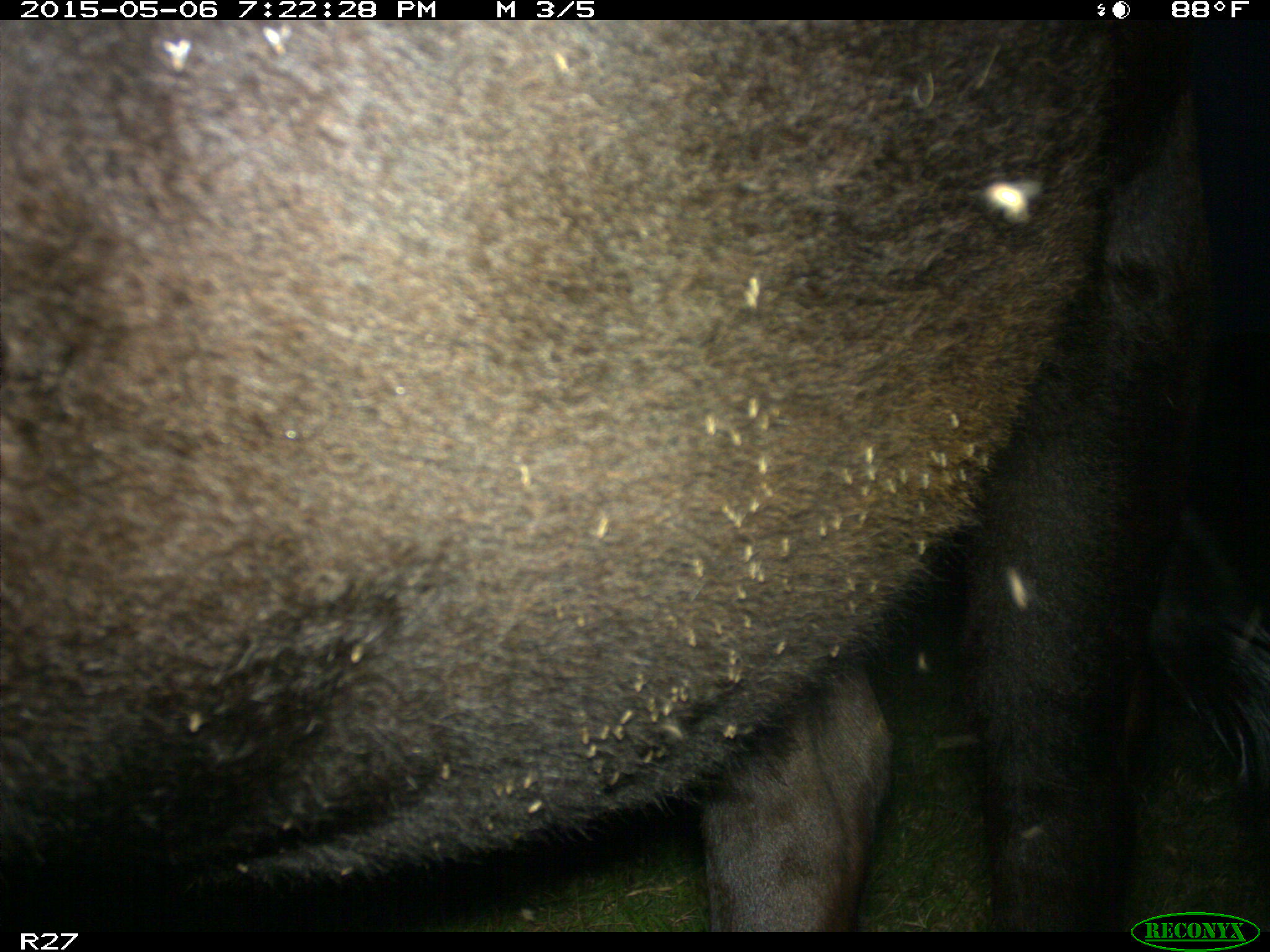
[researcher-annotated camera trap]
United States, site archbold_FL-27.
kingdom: Animalia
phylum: Chordata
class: Mammalia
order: Artiodactyla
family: Bovidae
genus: Bos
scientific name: Bos taurus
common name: domestic cow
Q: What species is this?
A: Bos taurus (domestic cow).